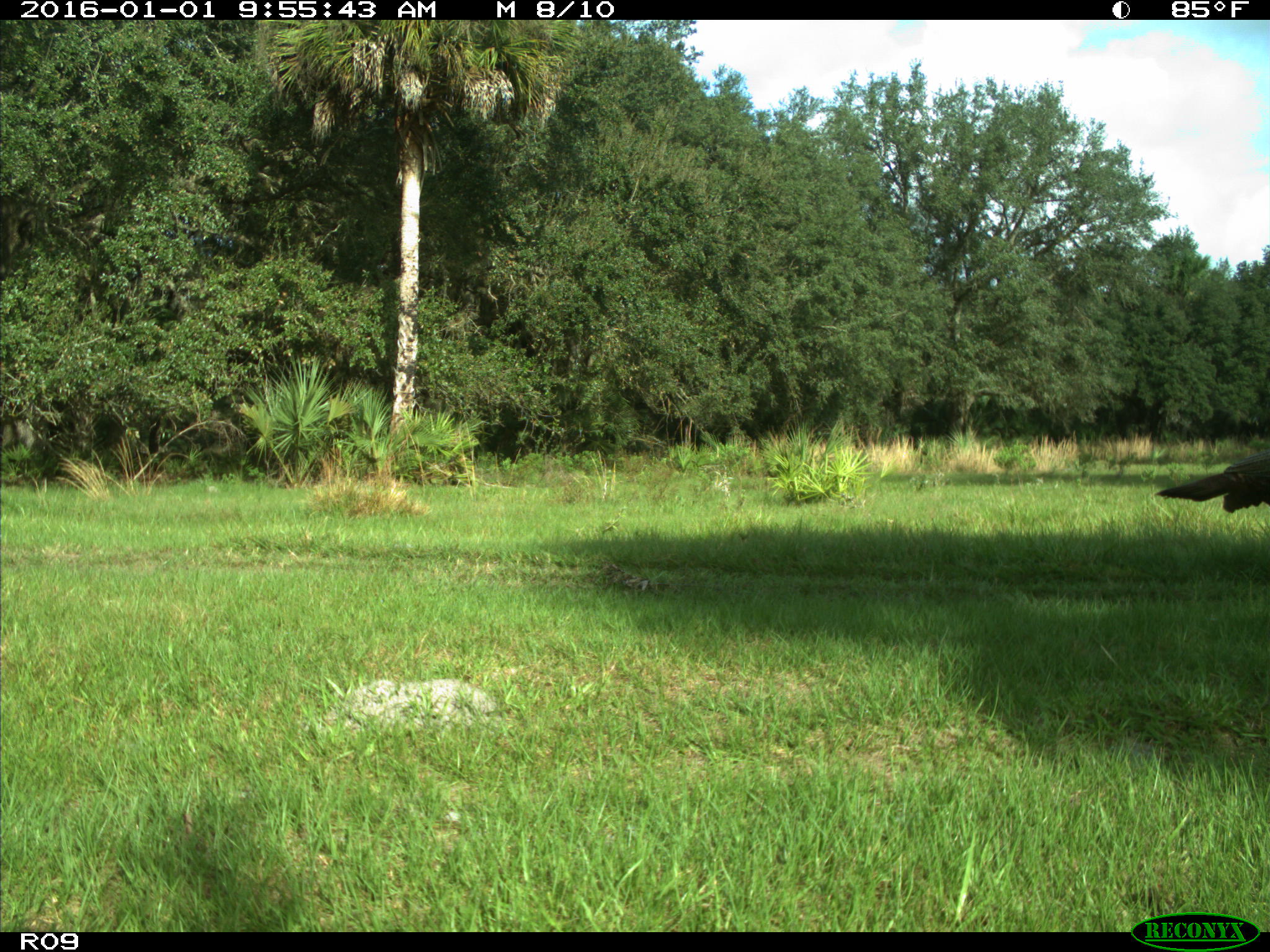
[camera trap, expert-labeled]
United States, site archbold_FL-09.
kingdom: Animalia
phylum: Chordata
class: Aves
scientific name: Aves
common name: birds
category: unidentified bird